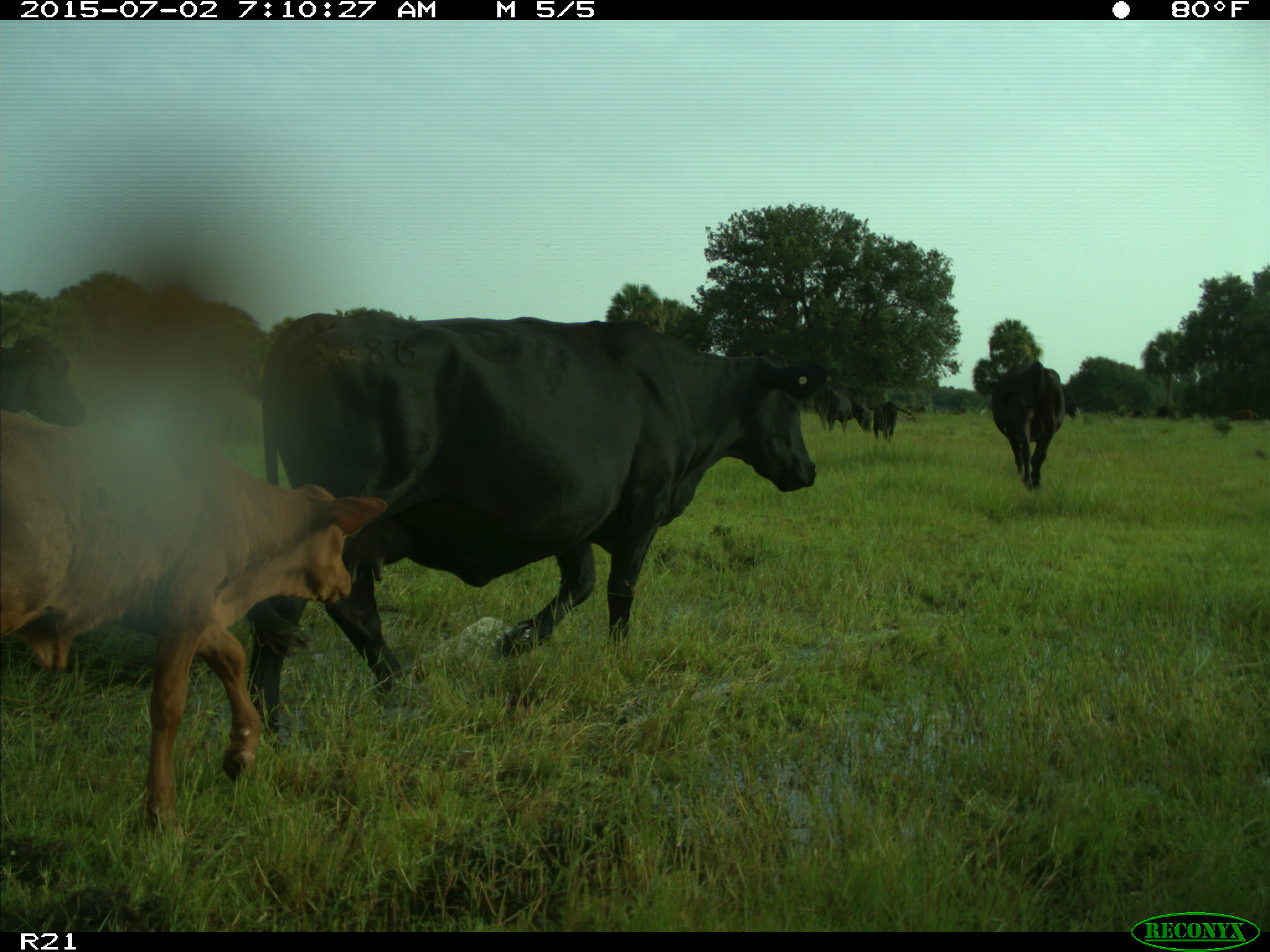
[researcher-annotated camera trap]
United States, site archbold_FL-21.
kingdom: Animalia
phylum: Chordata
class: Mammalia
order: Artiodactyla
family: Bovidae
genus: Bos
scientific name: Bos taurus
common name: domestic cow